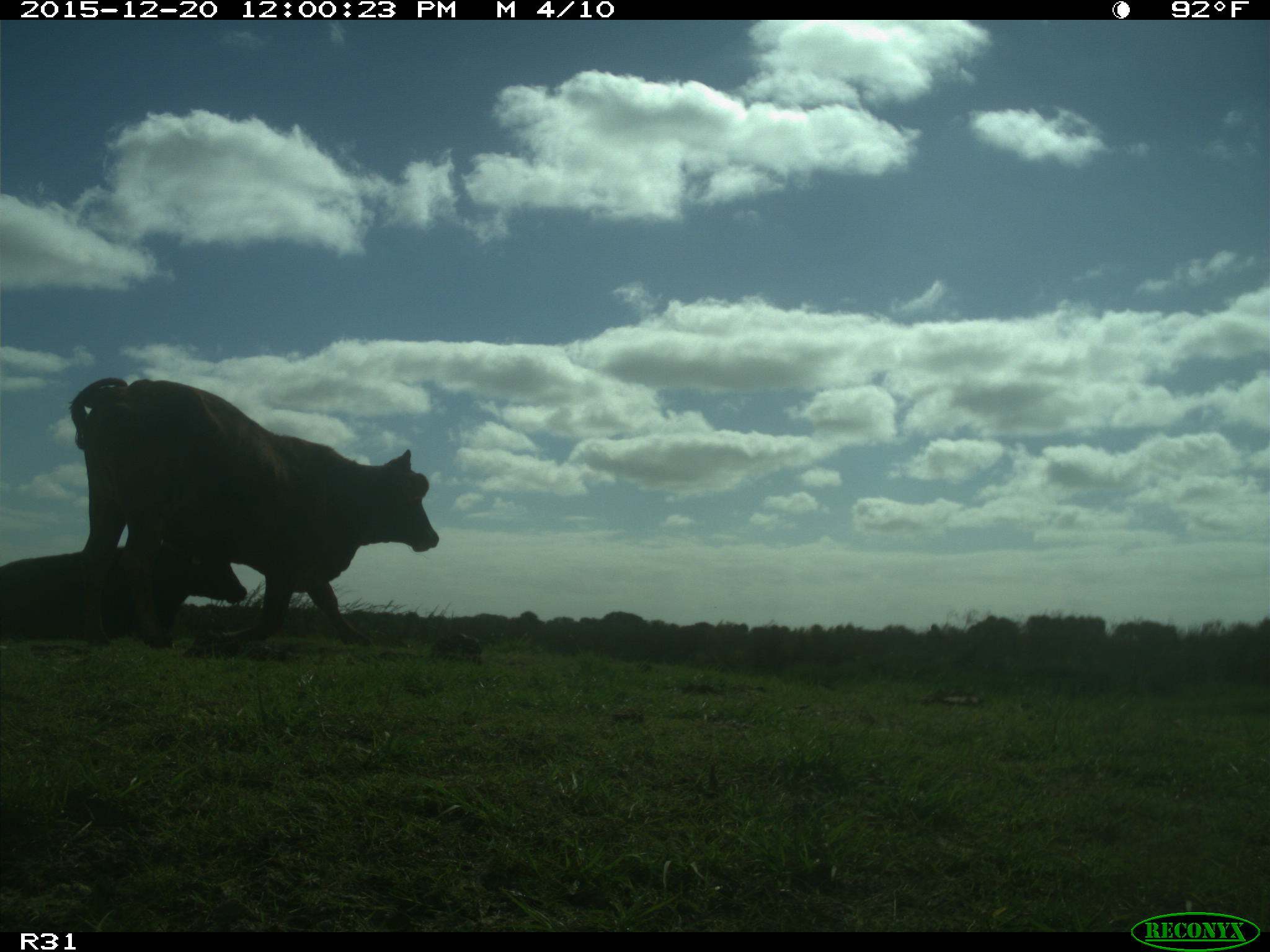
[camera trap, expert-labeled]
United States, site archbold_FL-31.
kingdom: Animalia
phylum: Chordata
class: Mammalia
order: Artiodactyla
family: Bovidae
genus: Bos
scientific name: Bos taurus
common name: domestic cow